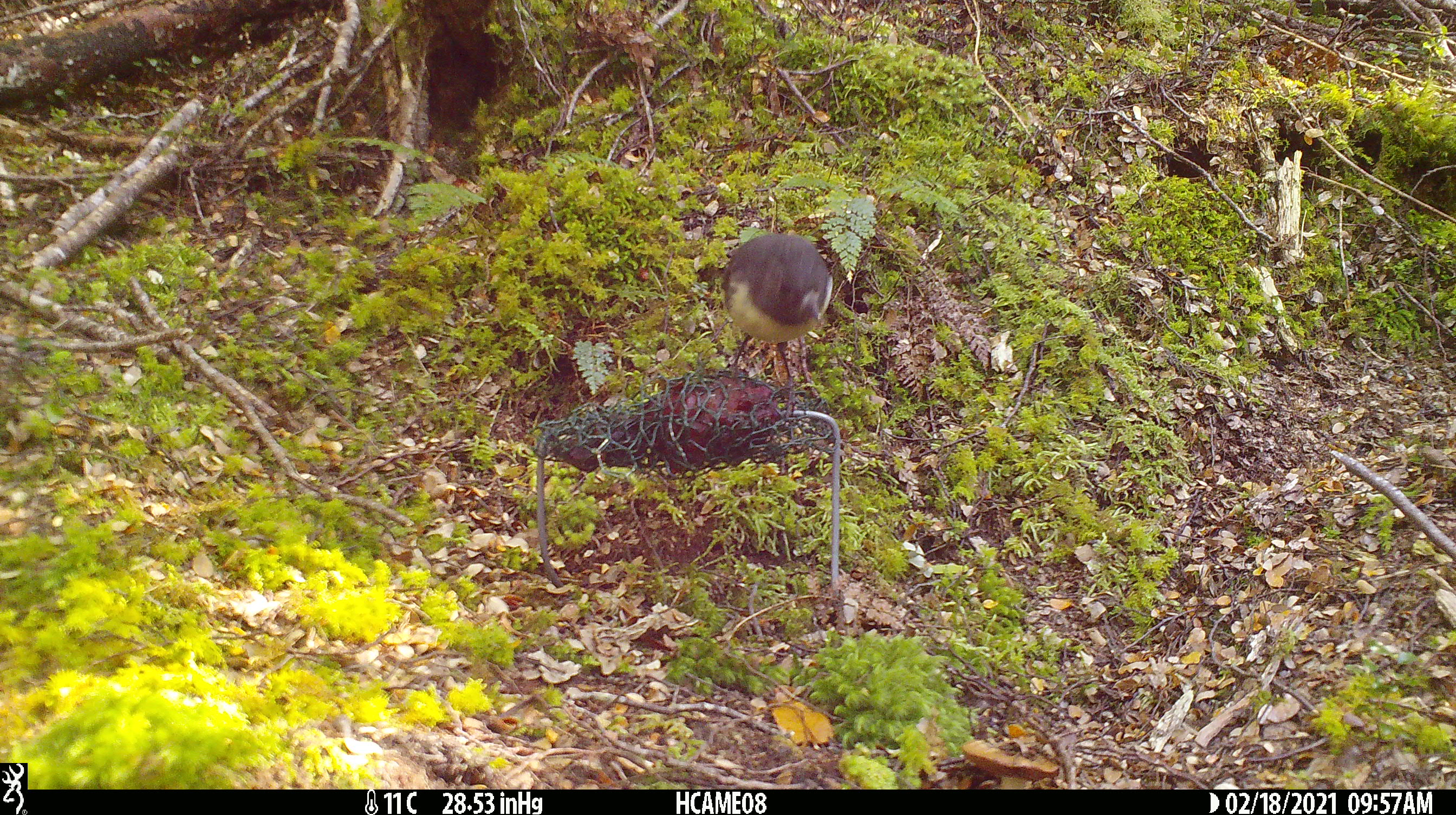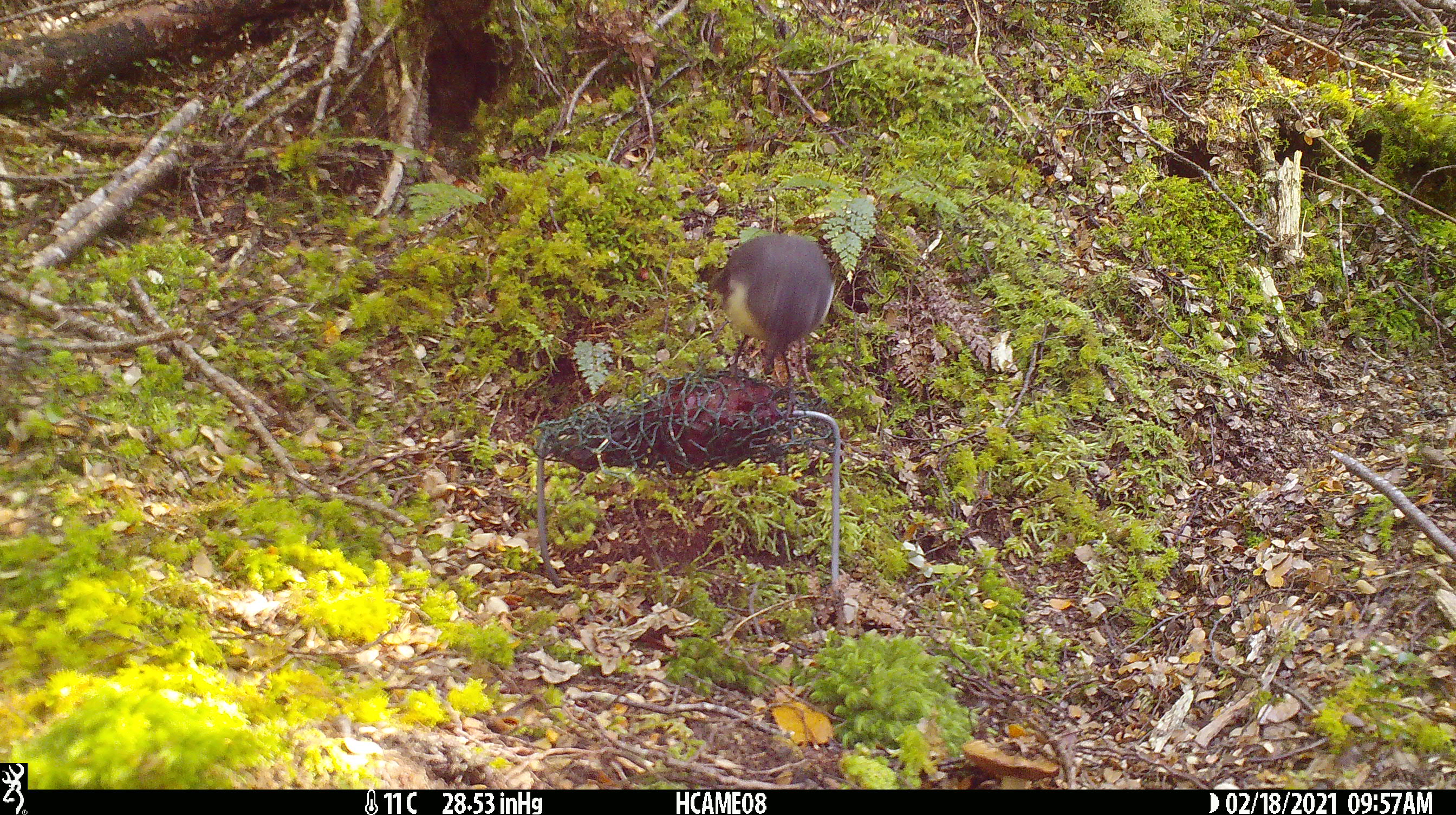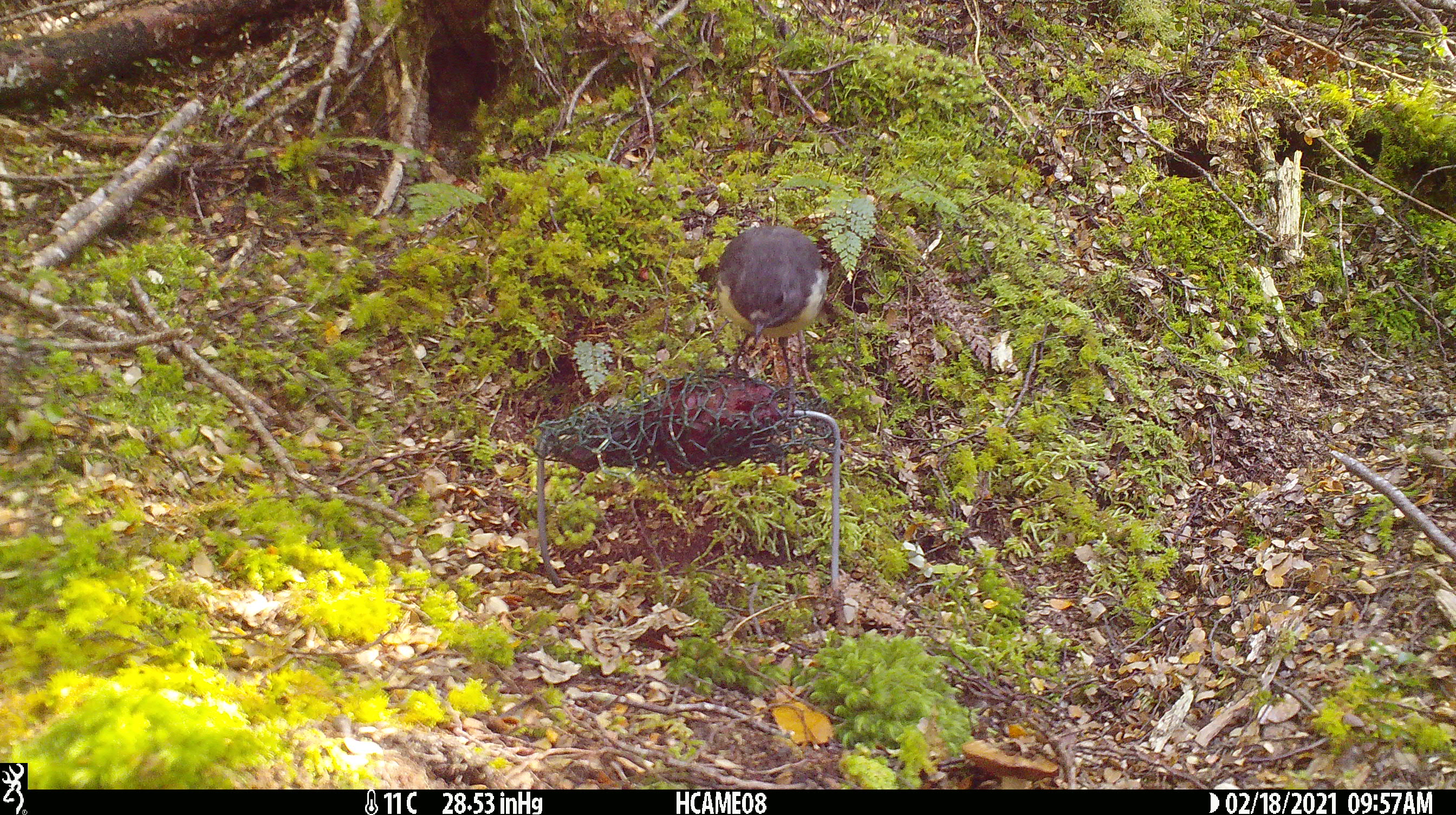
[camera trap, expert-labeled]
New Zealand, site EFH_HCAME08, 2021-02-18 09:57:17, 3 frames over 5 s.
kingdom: Animalia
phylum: Chordata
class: Aves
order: Passeriformes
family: Petroicidae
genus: Petroica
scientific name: Petroica australis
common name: new zealand robin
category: robin